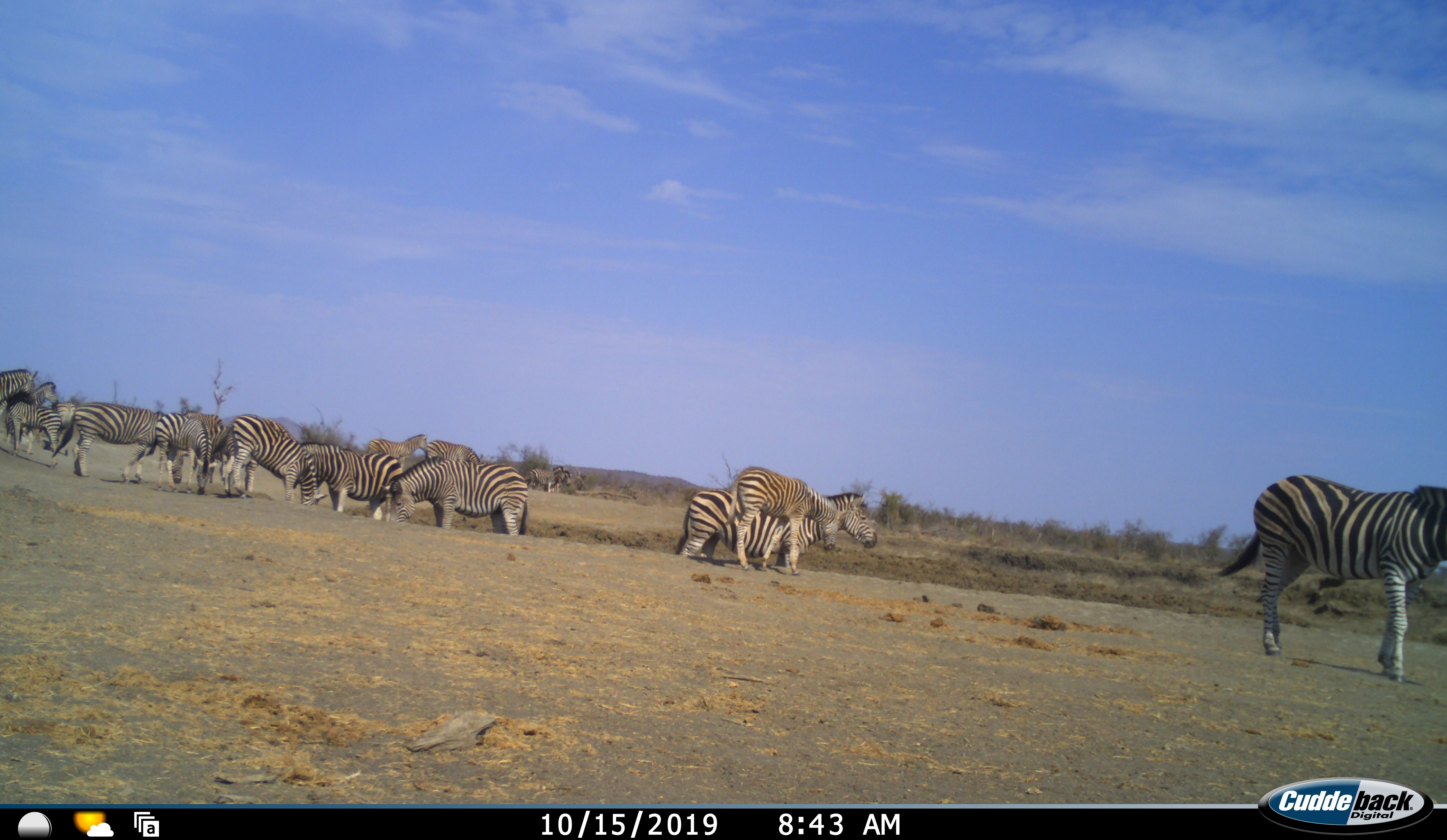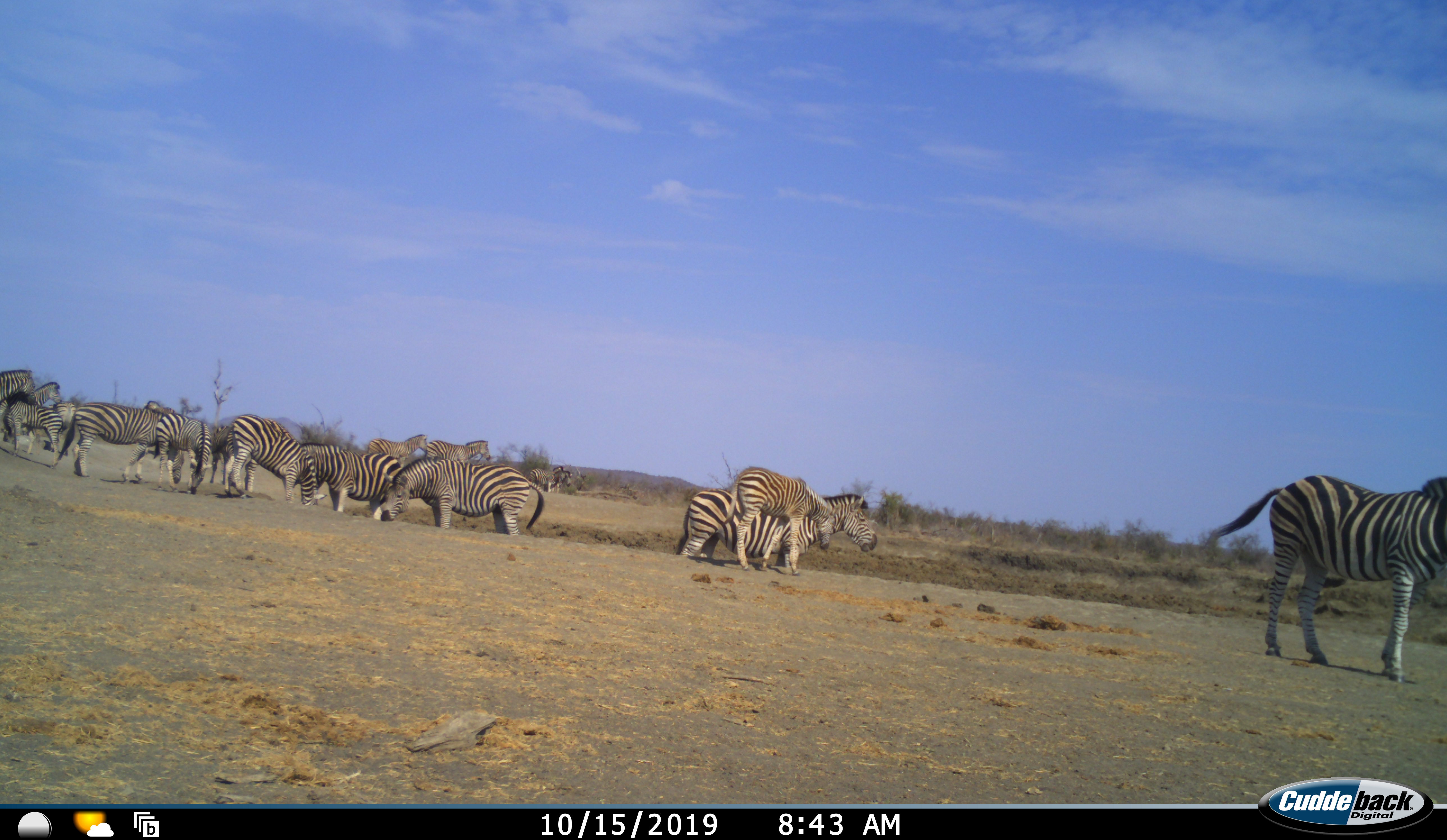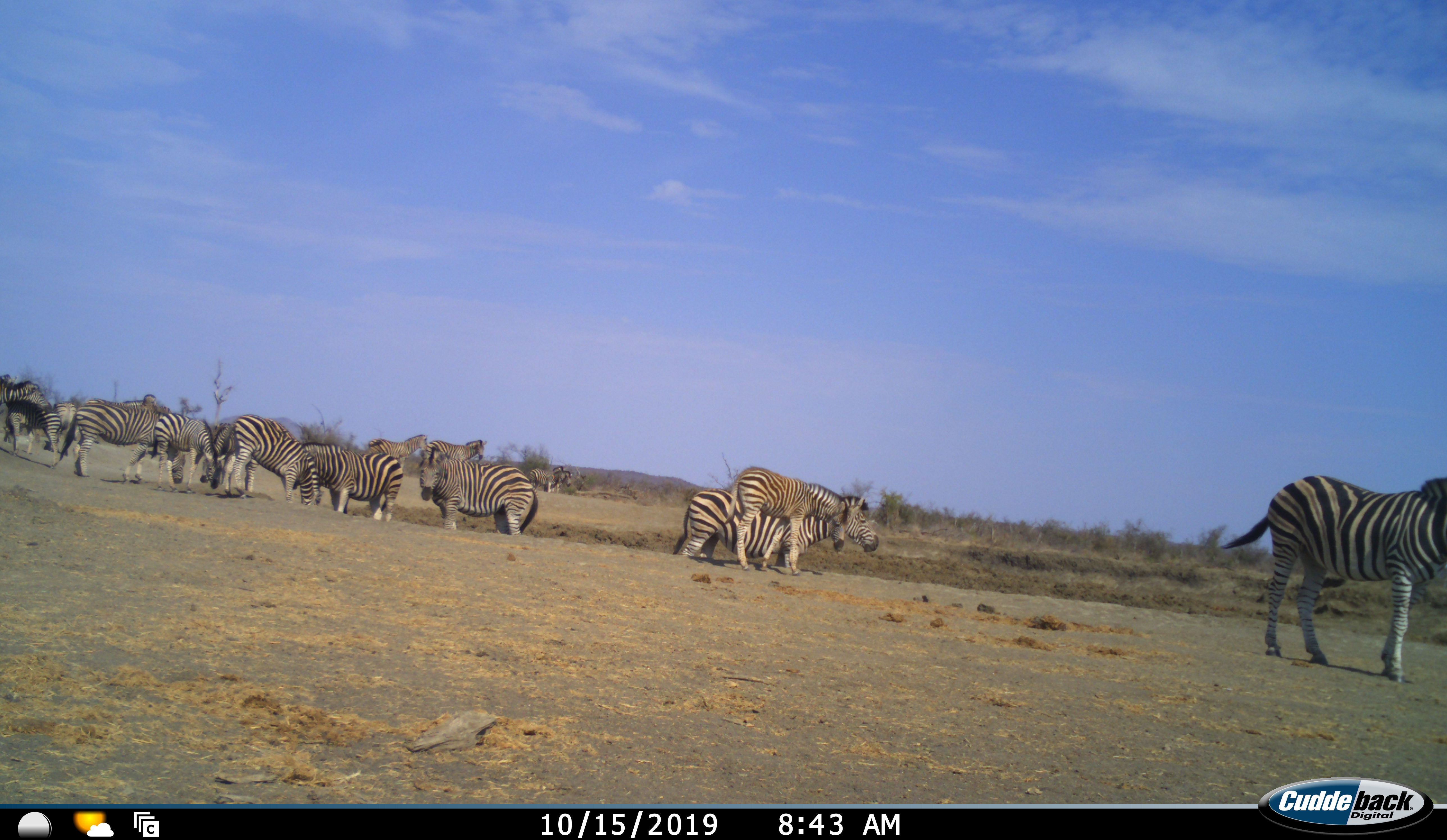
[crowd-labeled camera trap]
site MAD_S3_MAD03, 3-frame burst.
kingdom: Animalia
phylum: Chordata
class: Mammalia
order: Perissodactyla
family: Equidae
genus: Equus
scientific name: Equus quagga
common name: plains zebra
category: zebraplains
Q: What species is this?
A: Zebraplains (plains zebra) (Equus quagga).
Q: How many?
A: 11-50.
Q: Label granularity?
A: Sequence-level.